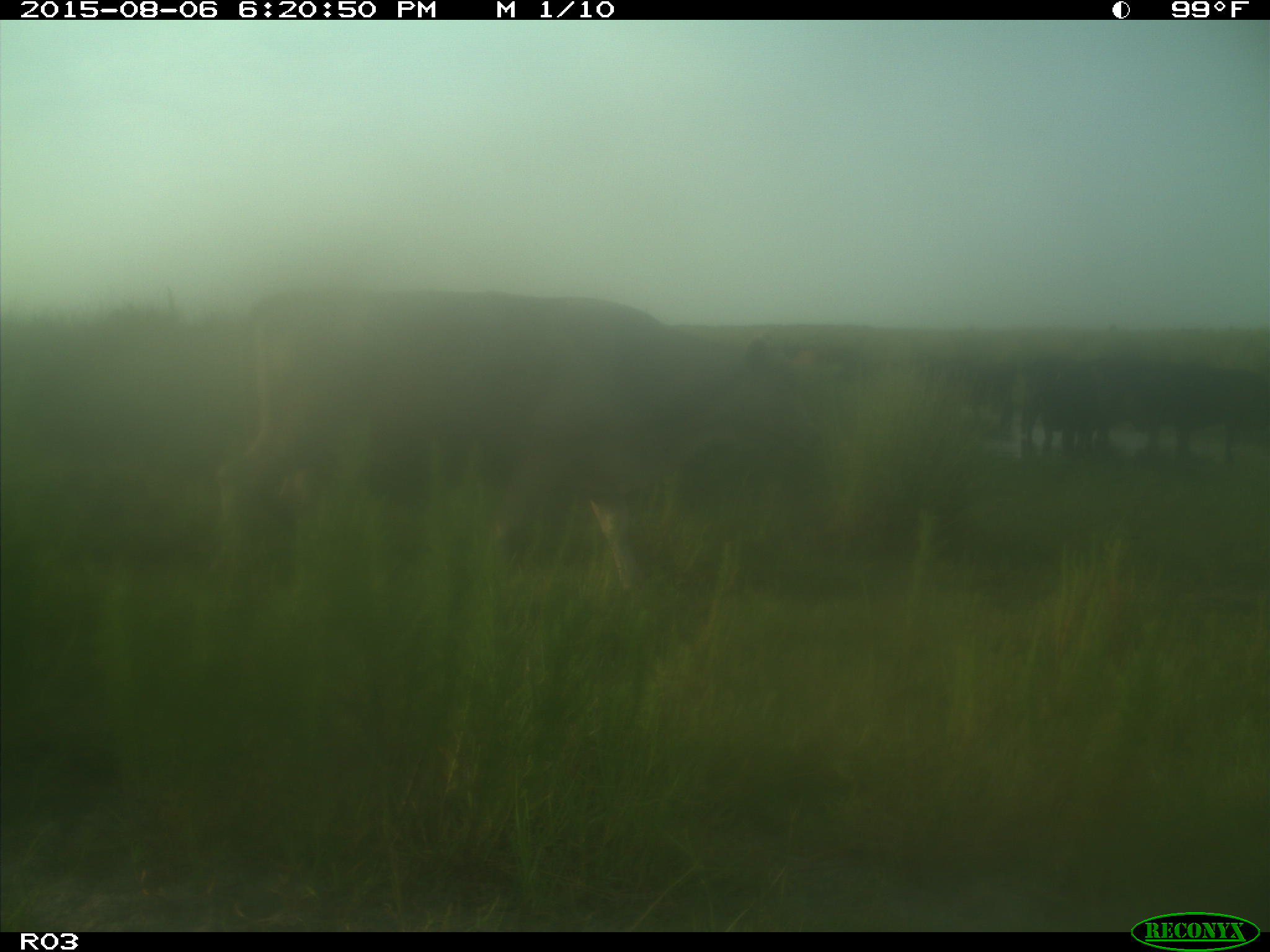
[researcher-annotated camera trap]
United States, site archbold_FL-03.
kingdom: Animalia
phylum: Chordata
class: Mammalia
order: Artiodactyla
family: Bovidae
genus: Bos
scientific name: Bos taurus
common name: domestic cow